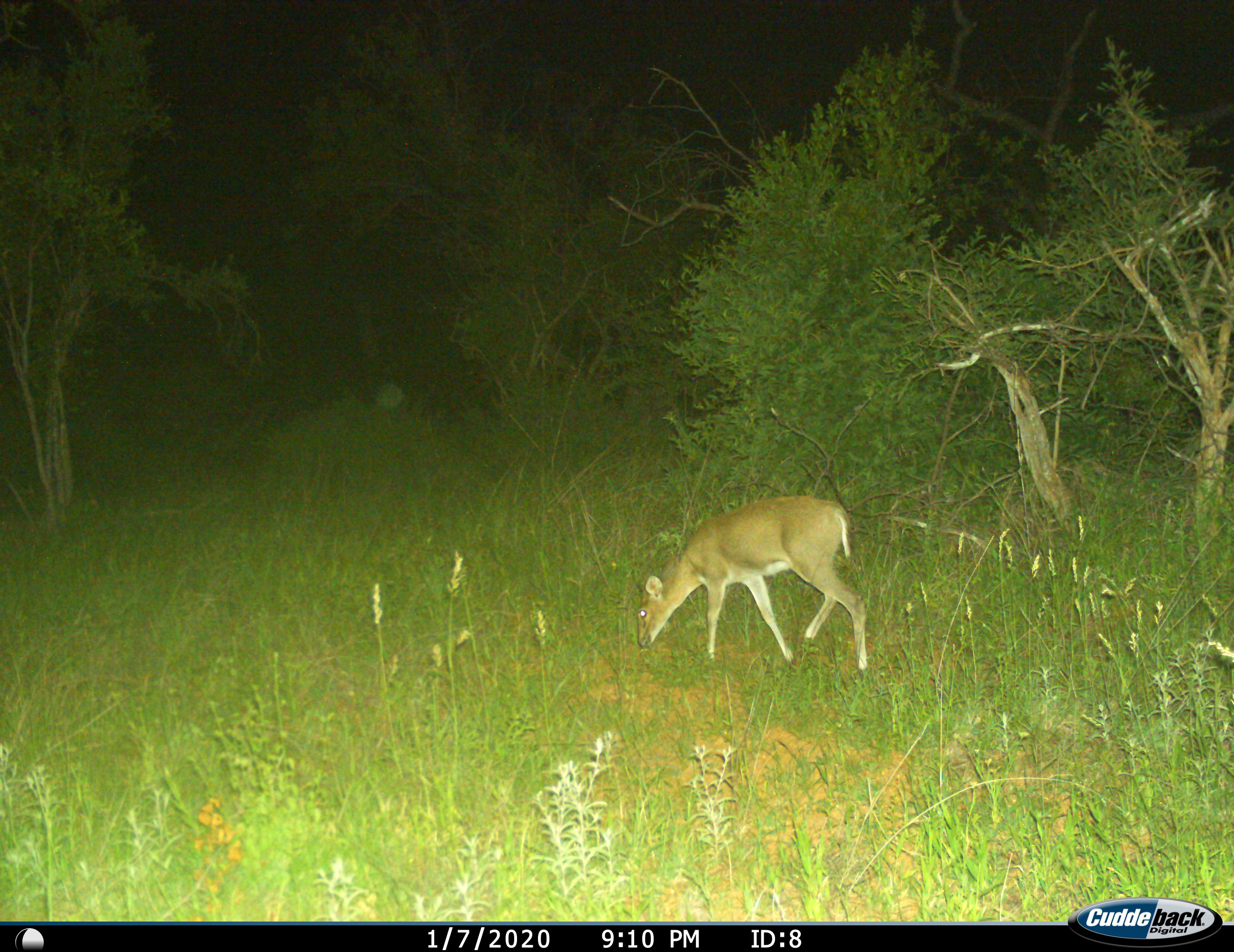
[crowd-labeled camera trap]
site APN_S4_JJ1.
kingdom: Animalia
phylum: Chordata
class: Mammalia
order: Artiodactyla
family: Bovidae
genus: Sylvicapra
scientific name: Sylvicapra grimmia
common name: common duiker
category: duikercommongrey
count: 1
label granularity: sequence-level